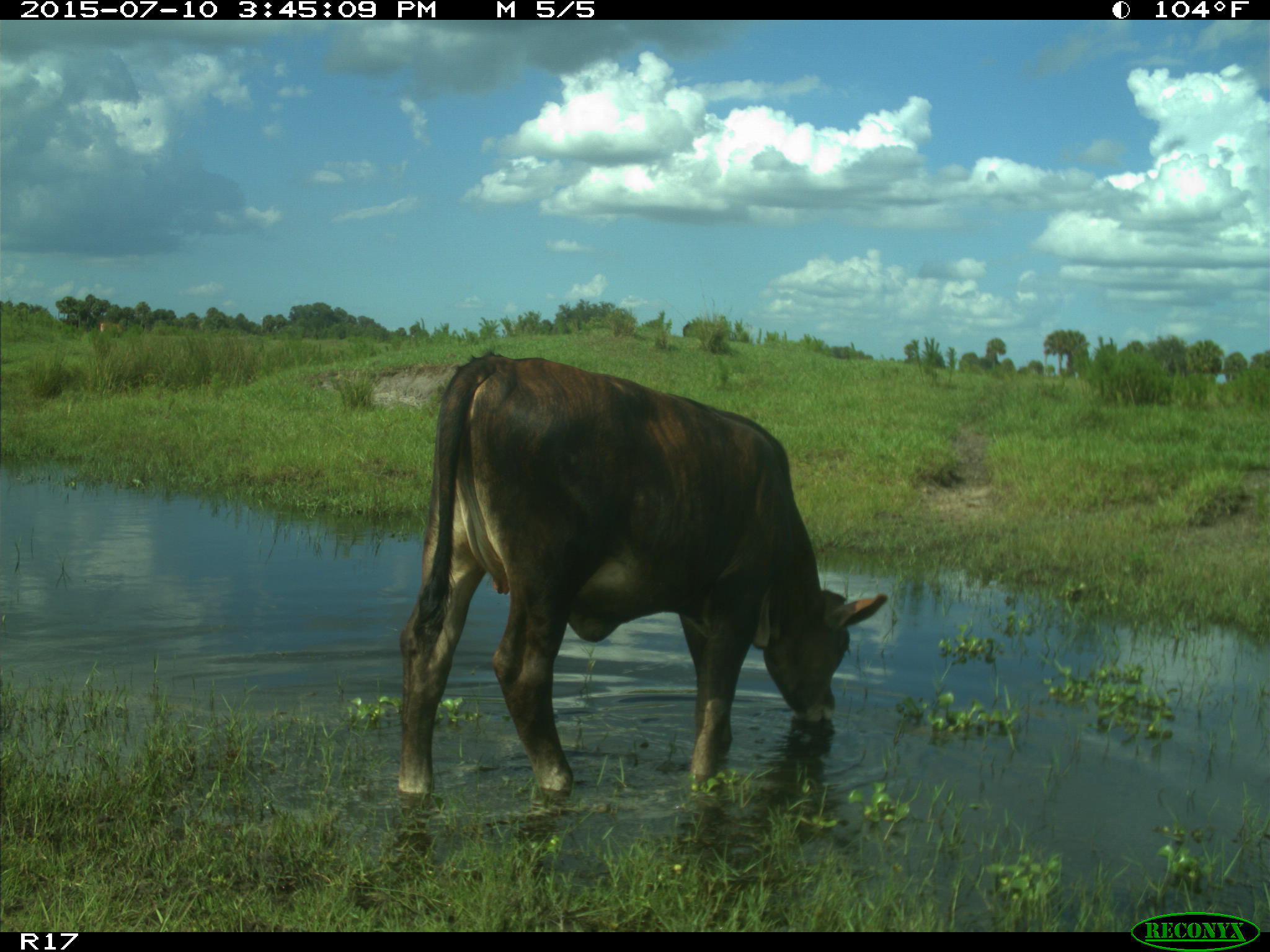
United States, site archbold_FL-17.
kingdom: Animalia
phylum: Chordata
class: Mammalia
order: Artiodactyla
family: Bovidae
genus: Bos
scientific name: Bos taurus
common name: domestic cow